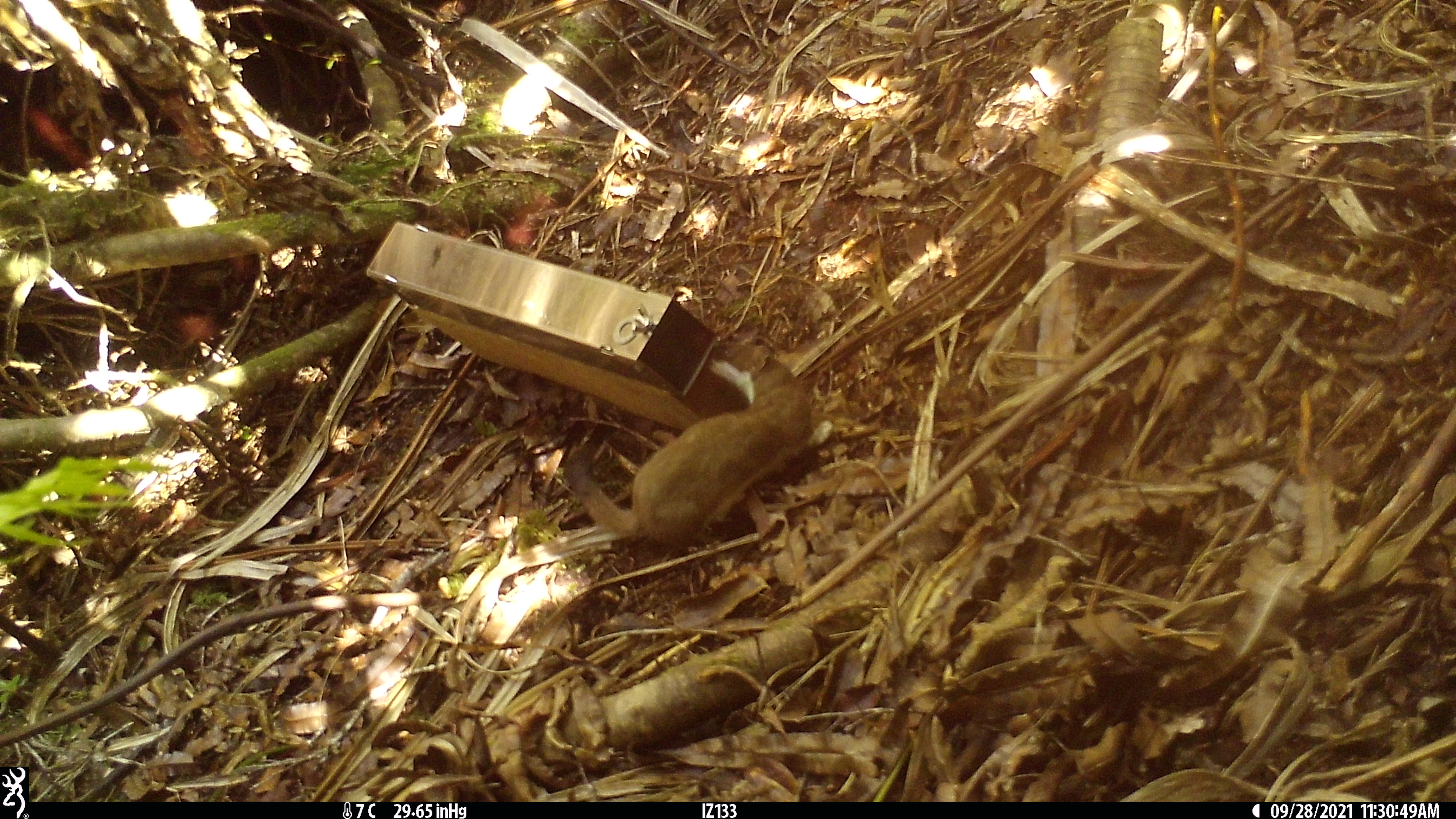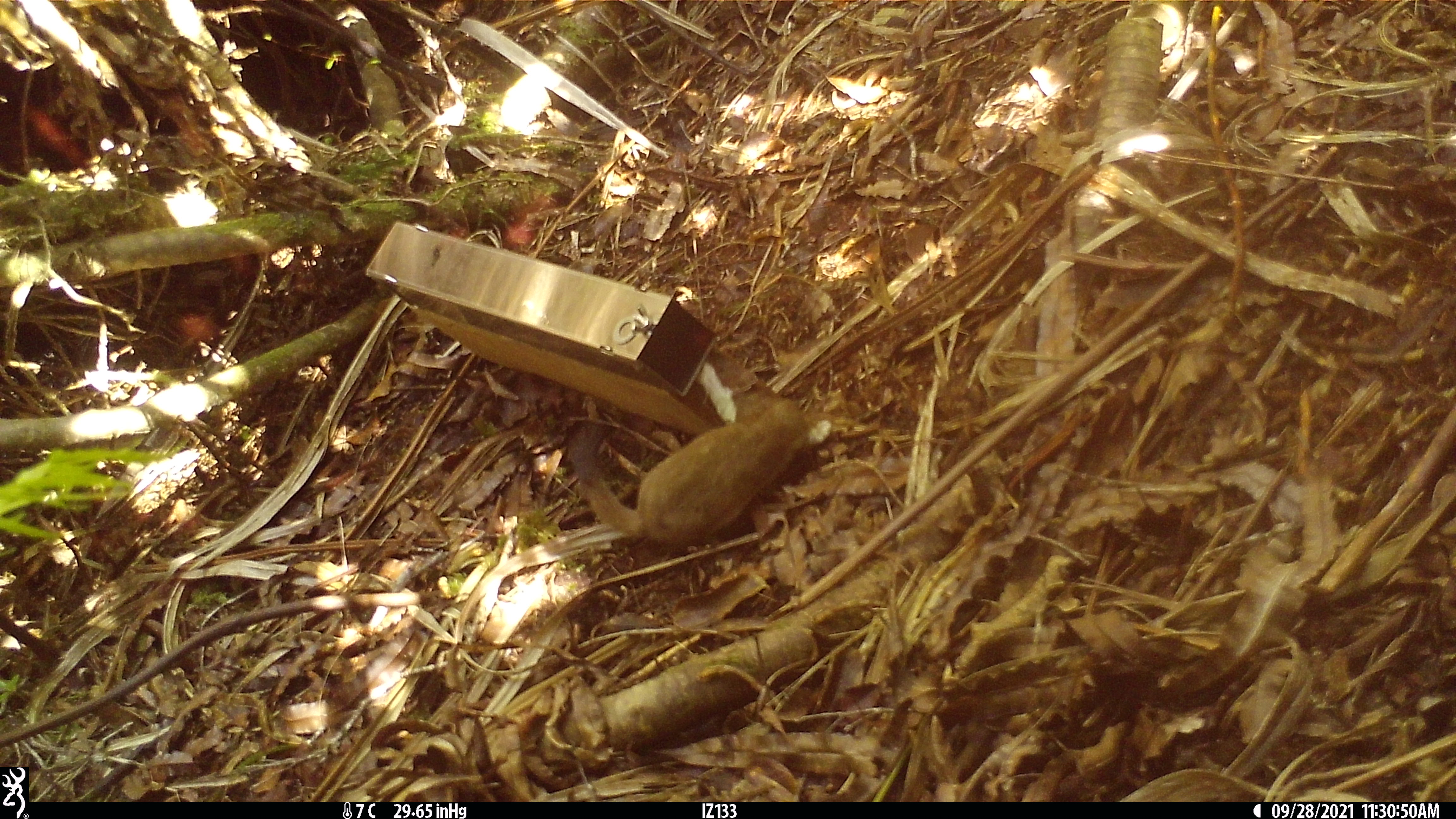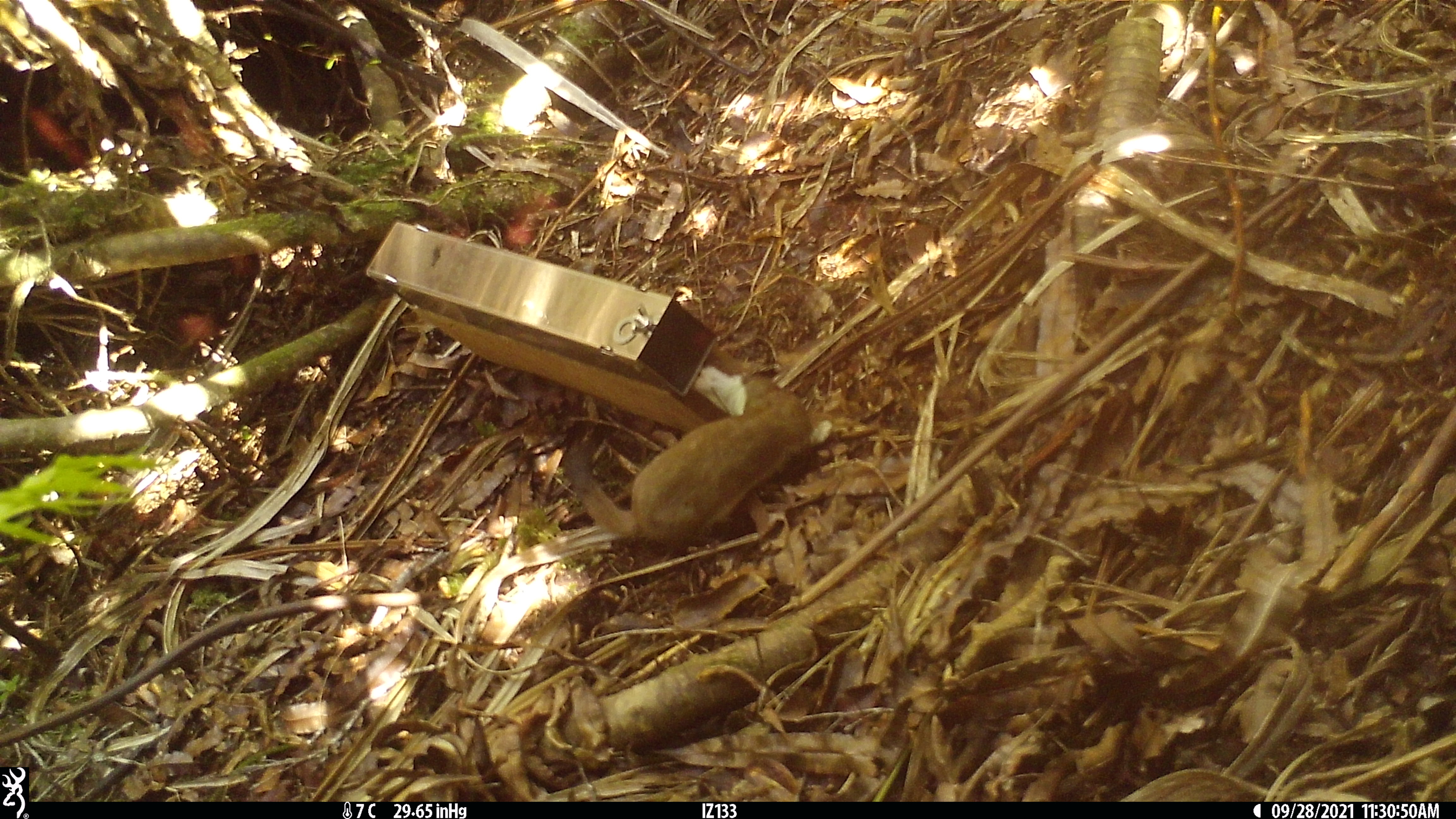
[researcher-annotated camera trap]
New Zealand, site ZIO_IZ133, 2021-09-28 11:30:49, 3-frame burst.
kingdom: Animalia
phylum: Chordata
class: Mammalia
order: Carnivora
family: Mustelidae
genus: Mustela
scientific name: Mustela erminea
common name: stoat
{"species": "stoat (Mustela erminea)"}